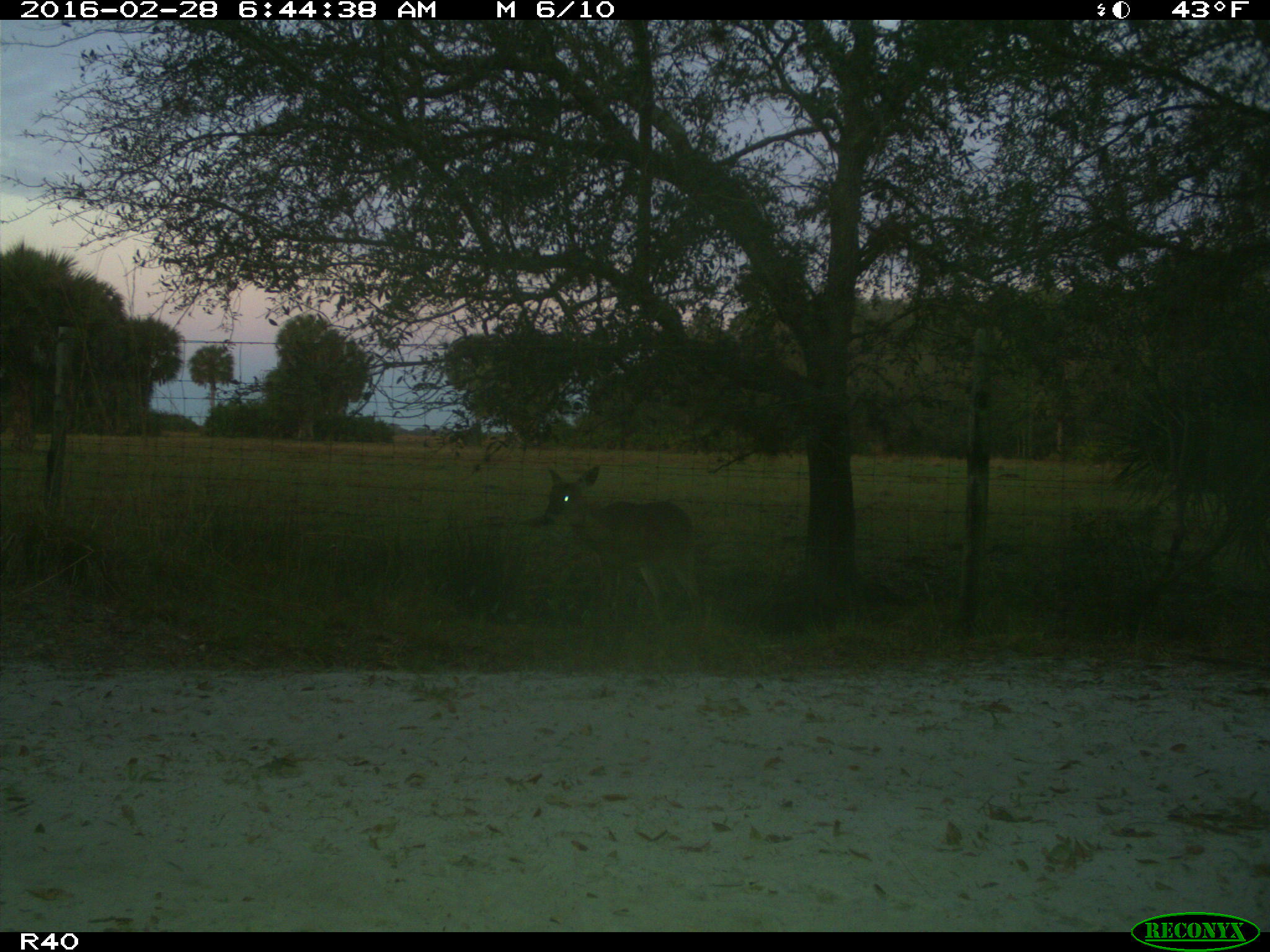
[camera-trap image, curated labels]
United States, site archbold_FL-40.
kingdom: Animalia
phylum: Chordata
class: Mammalia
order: Artiodactyla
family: Cervidae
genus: Odocoileus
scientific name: Odocoileus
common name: deer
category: unidentified deer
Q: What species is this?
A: Unidentified deer (deer) (Odocoileus).